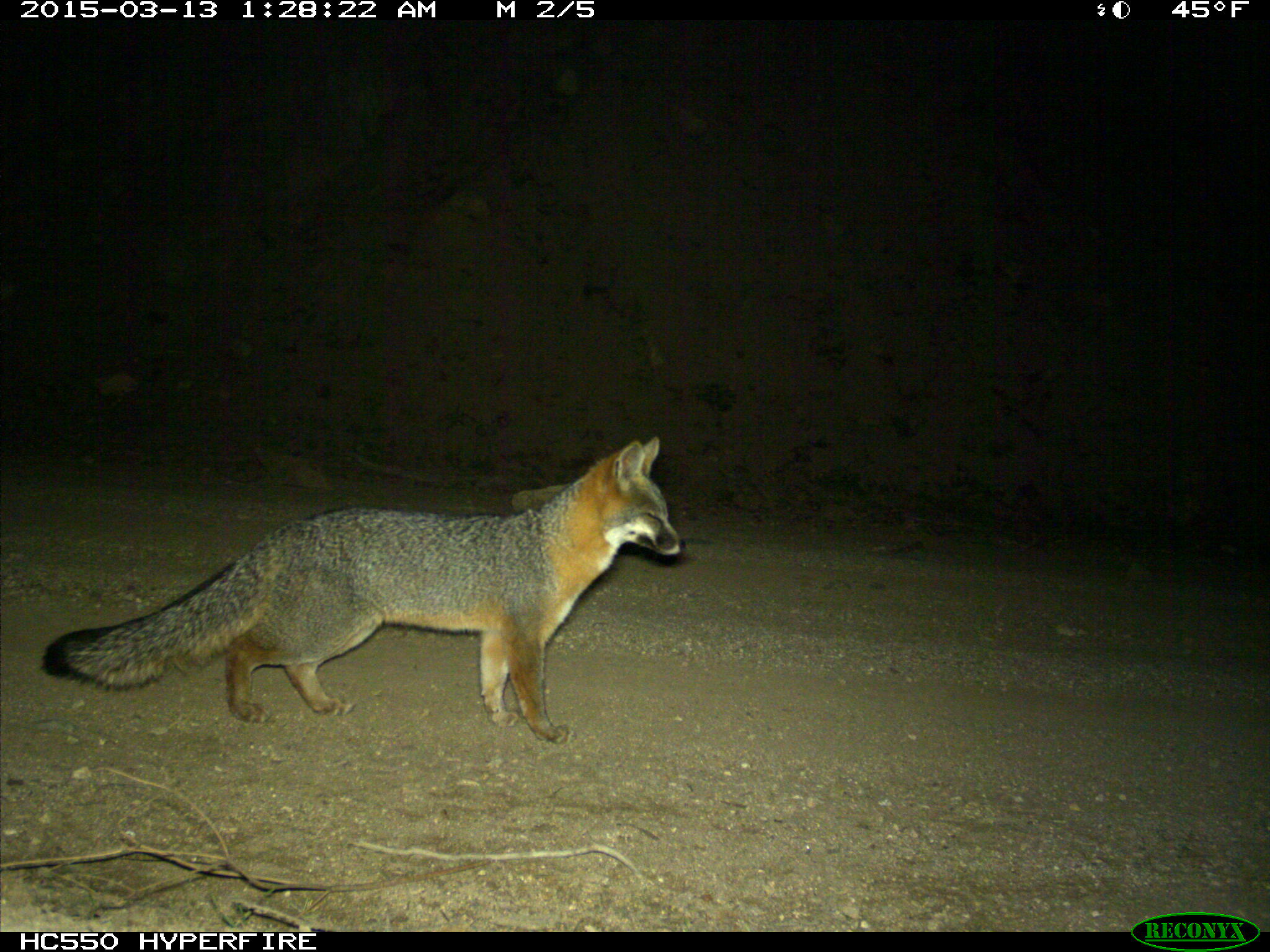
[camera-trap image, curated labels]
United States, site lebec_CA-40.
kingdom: Animalia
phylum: Chordata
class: Mammalia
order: Carnivora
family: Canidae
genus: Urocyon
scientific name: Urocyon cinereoargenteus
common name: gray fox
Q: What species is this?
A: Urocyon cinereoargenteus (gray fox).